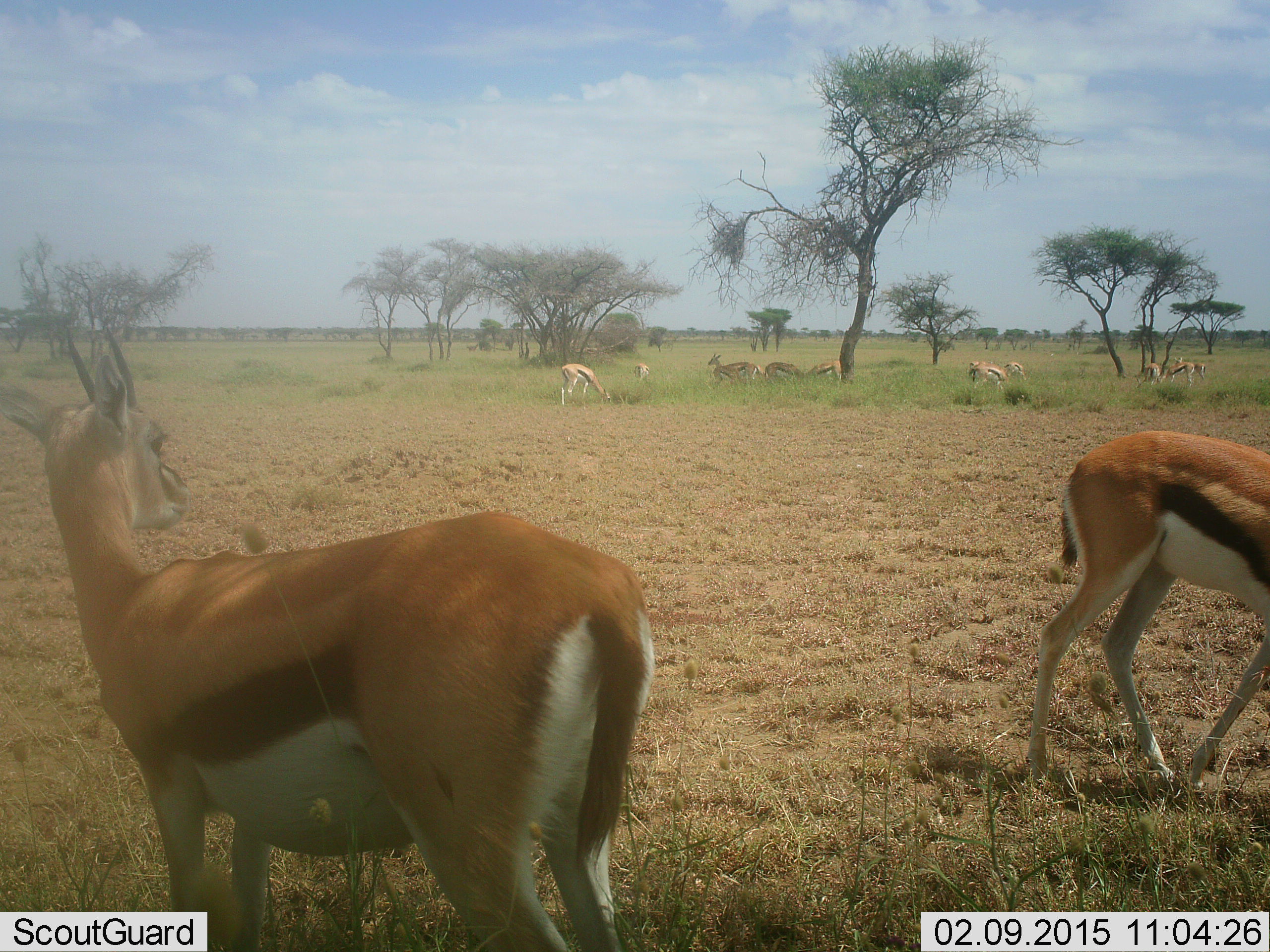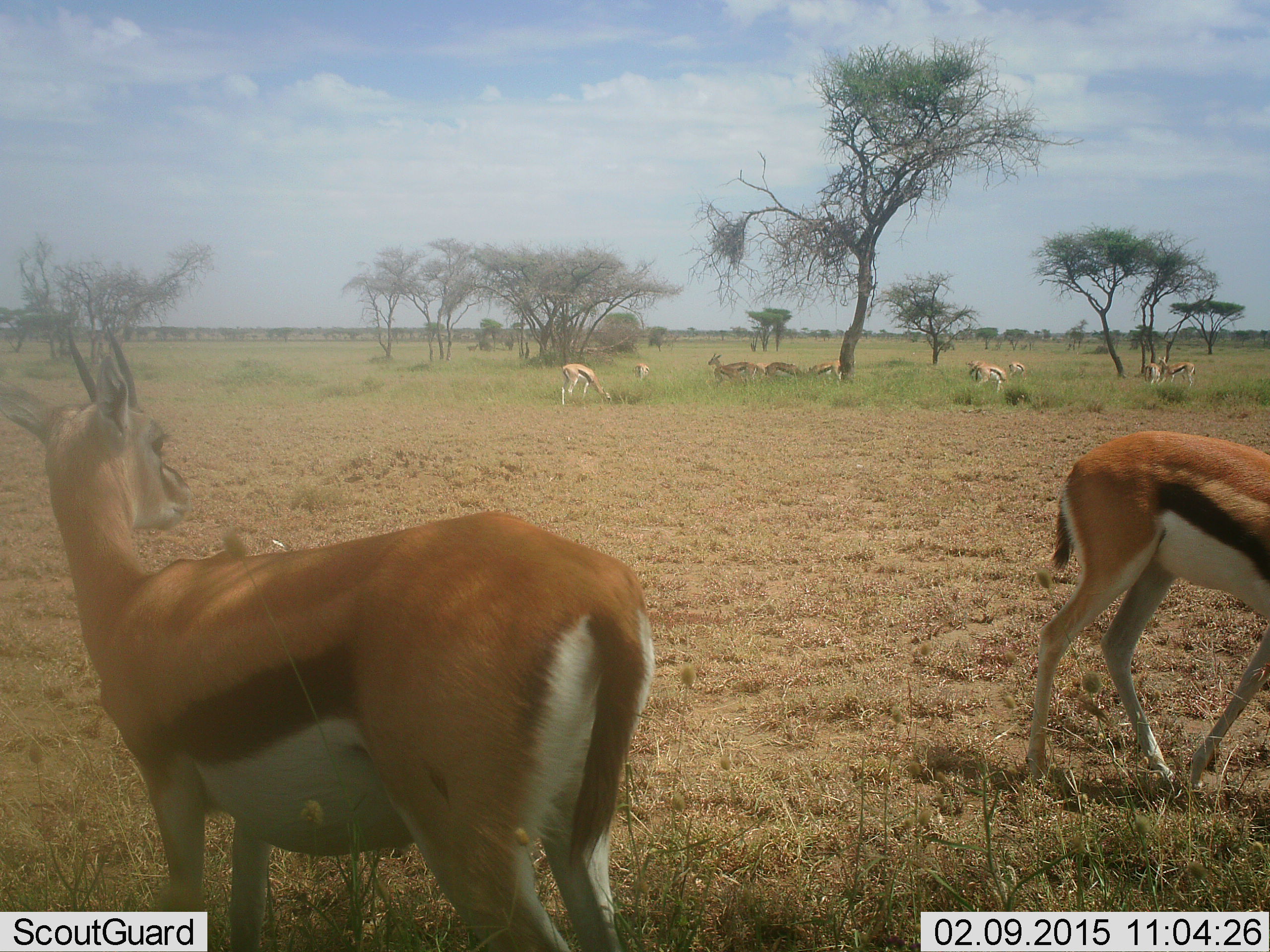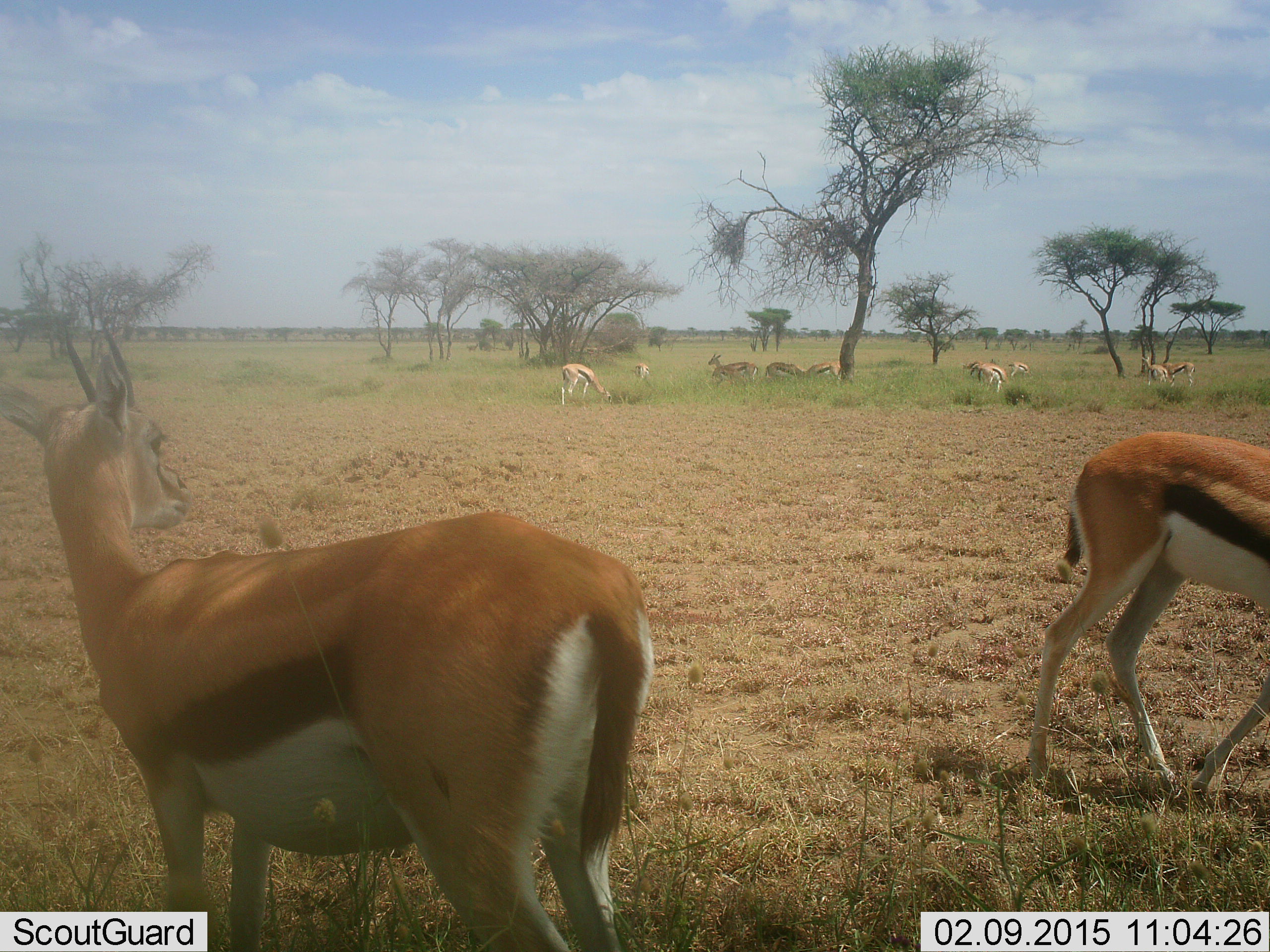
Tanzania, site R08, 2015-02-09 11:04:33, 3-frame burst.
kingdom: Animalia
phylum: Chordata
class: Mammalia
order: Artiodactyla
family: Bovidae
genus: Eudorcas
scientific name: Eudorcas thomsonii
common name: thomson's gazelle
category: gazellethomsons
Gazellethomsons (thomson's gazelle) (Eudorcas thomsonii), count 11-50. Behavior (volunteer vote fractions): standing 90%, resting 10%, moving 0%, interacting 0%. Young present (vote fraction): 0%. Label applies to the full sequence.